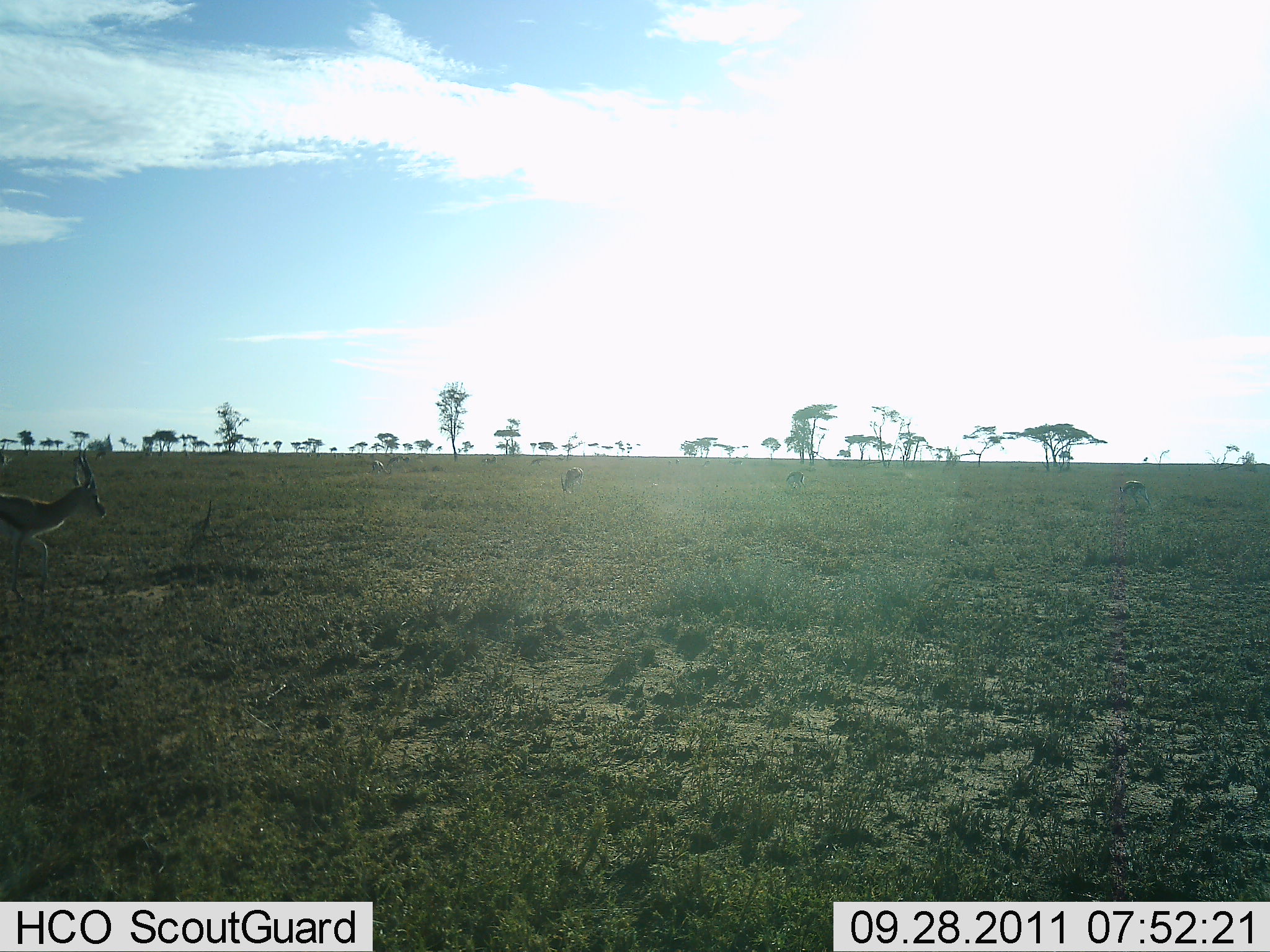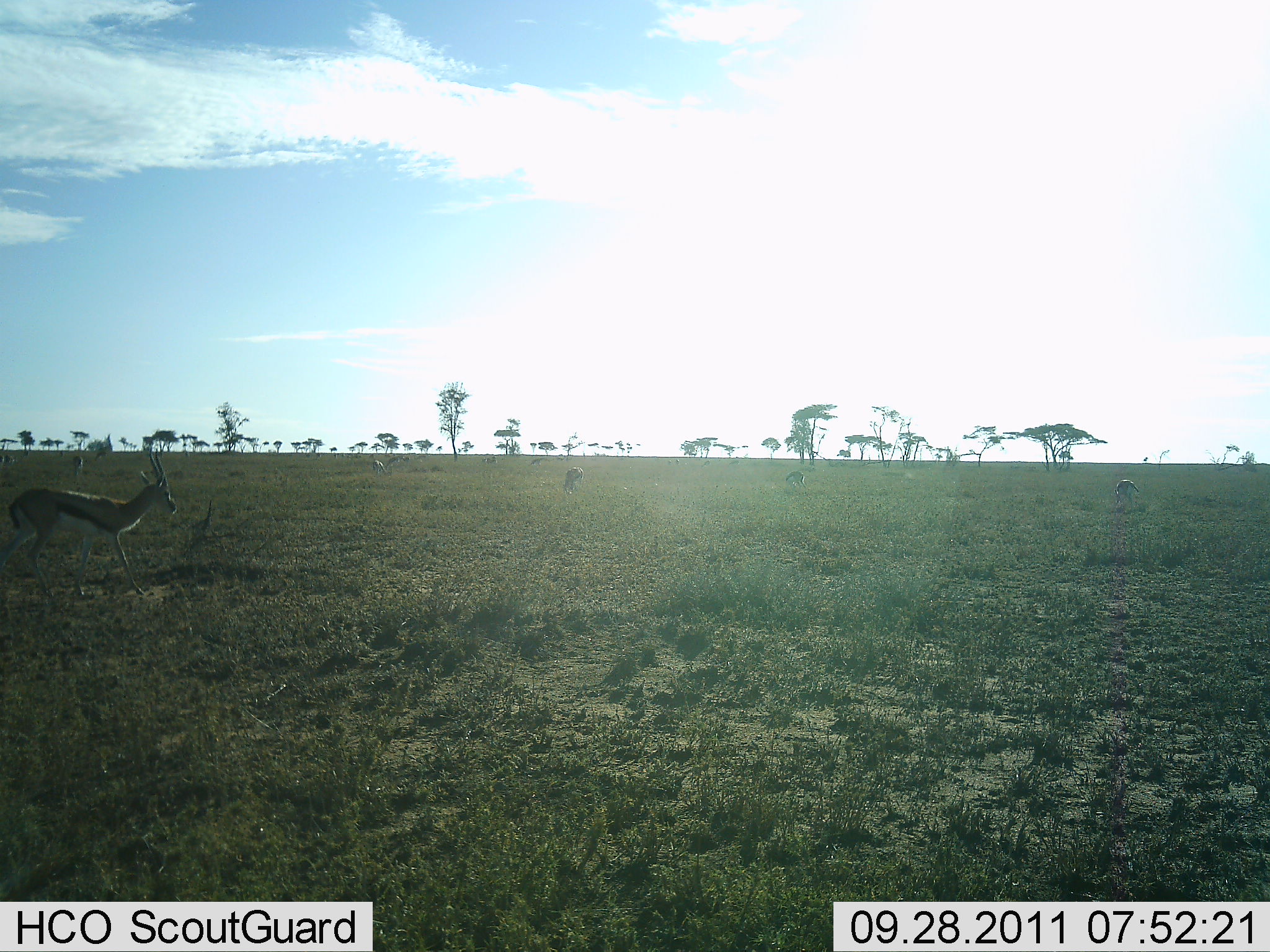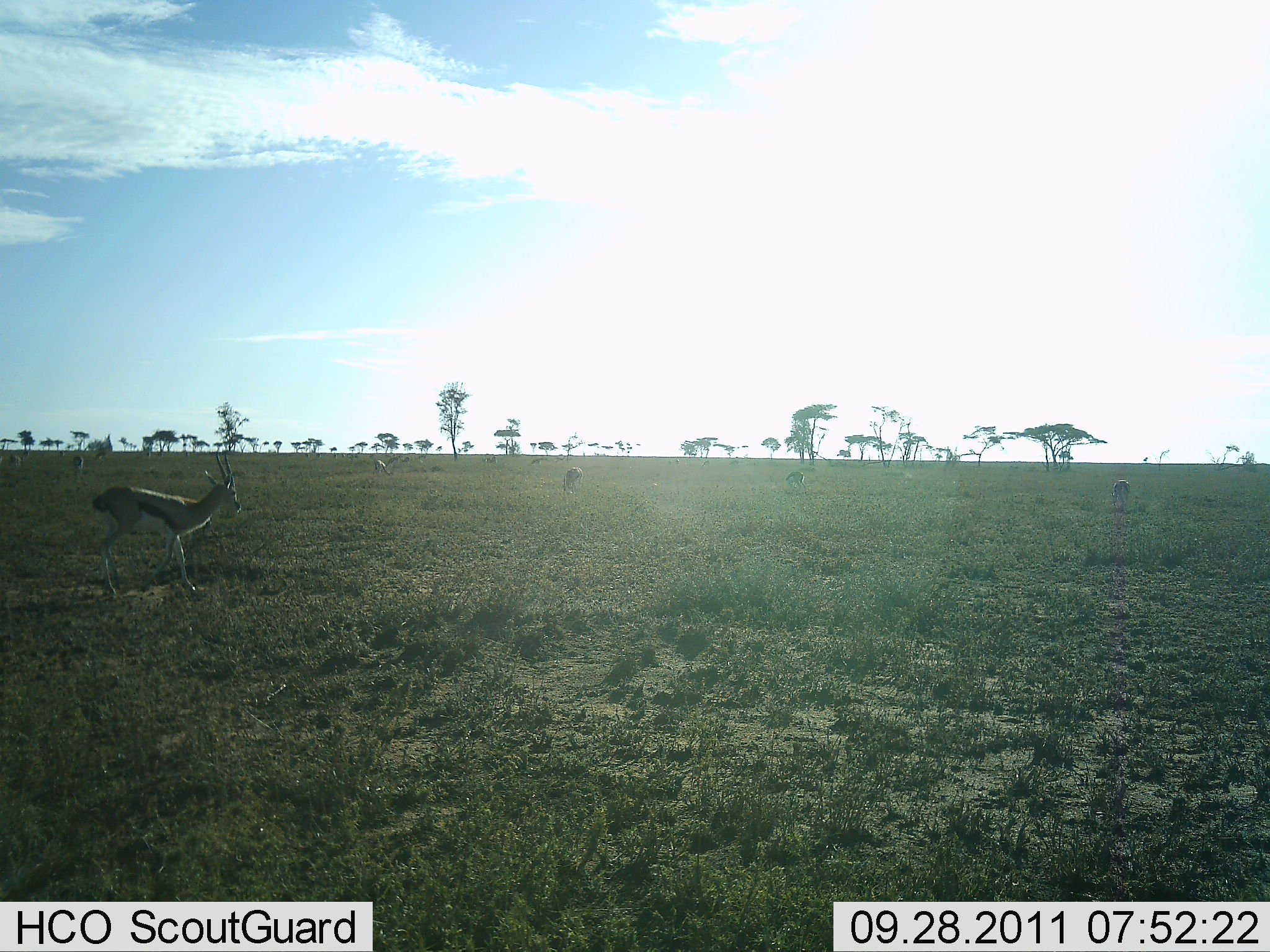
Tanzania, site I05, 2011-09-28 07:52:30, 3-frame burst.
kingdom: Animalia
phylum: Chordata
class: Mammalia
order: Artiodactyla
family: Bovidae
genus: Eudorcas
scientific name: Eudorcas thomsonii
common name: thomson's gazelle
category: gazellethomsons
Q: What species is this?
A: Gazellethomsons (thomson's gazelle) (Eudorcas thomsonii).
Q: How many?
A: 4.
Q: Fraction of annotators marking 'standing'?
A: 38%.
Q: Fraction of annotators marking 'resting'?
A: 0%.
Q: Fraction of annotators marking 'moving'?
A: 94%.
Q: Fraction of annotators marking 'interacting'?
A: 0%.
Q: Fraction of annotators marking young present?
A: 0%.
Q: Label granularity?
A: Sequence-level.